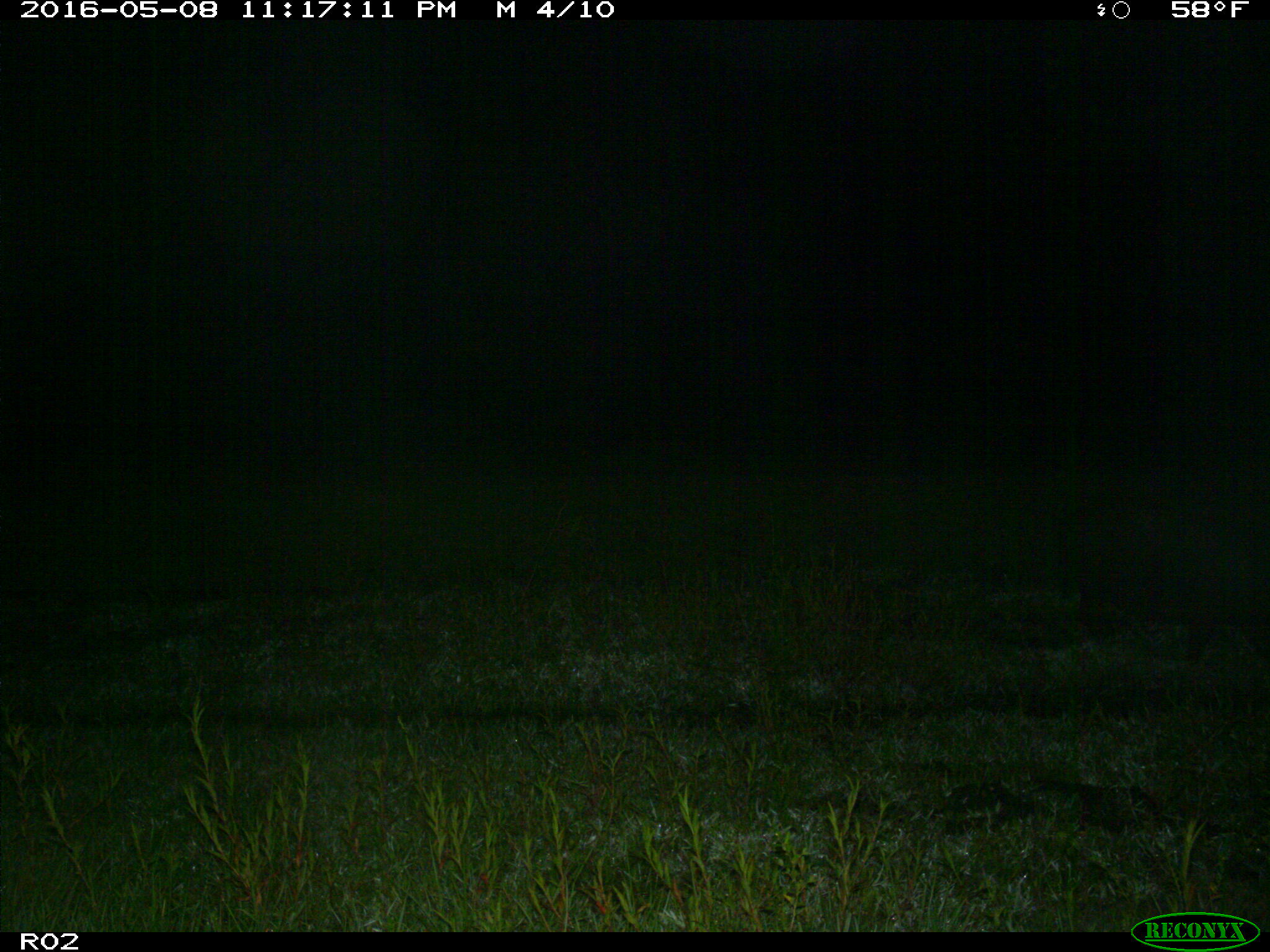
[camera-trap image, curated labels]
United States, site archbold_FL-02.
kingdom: Animalia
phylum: Chordata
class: Mammalia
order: Artiodactyla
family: Suidae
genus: Sus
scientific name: Sus scrofa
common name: wild boar